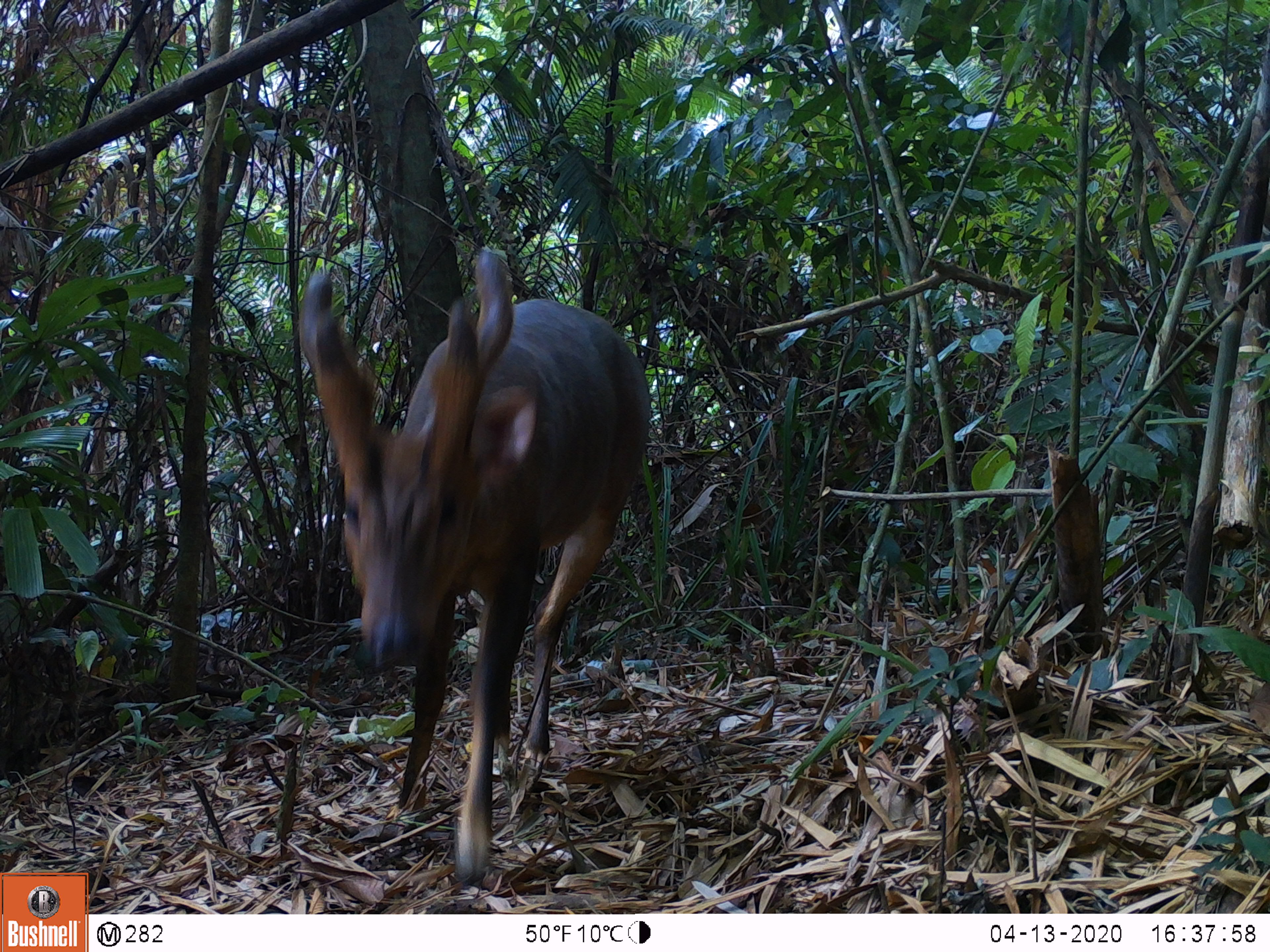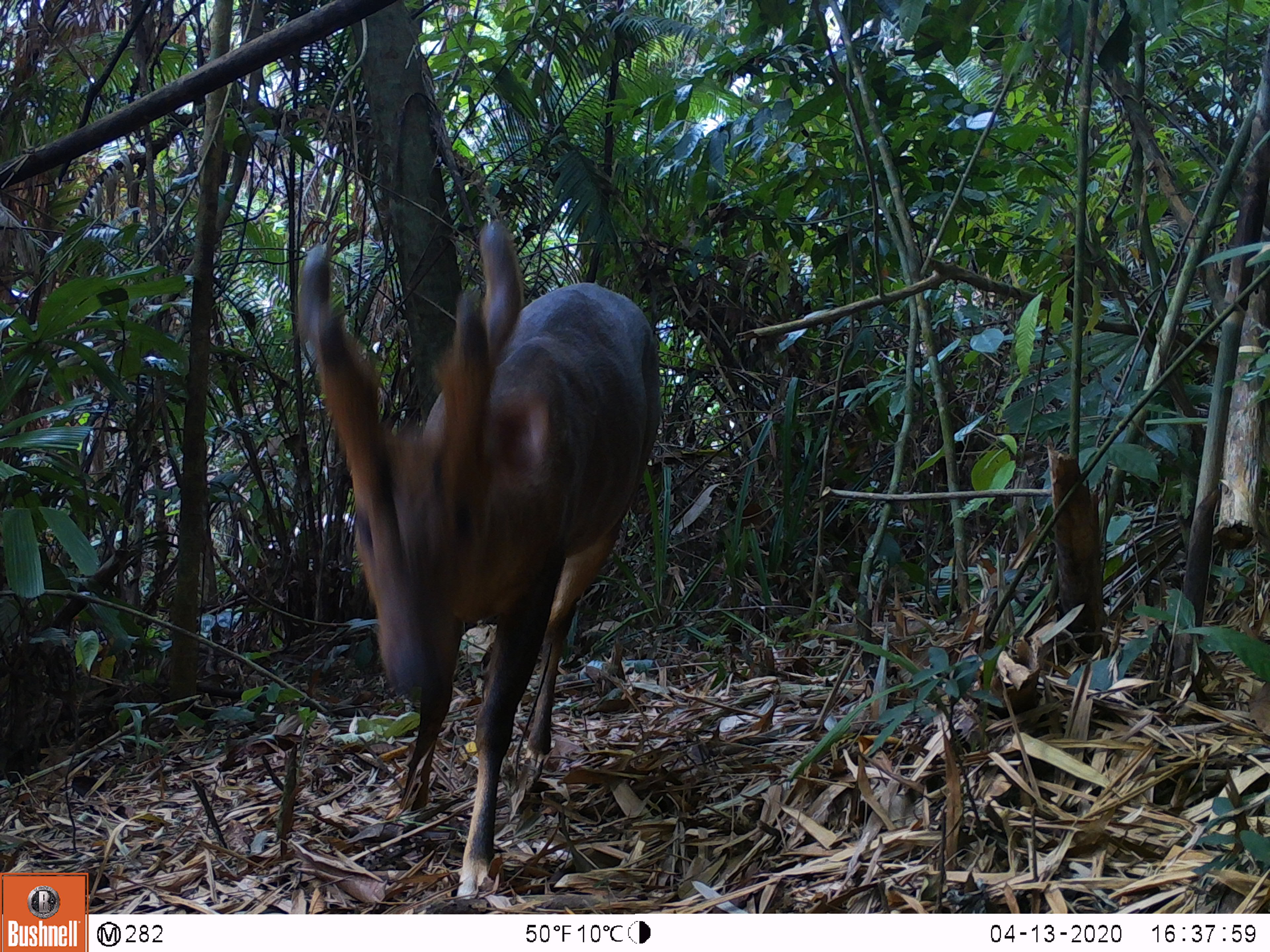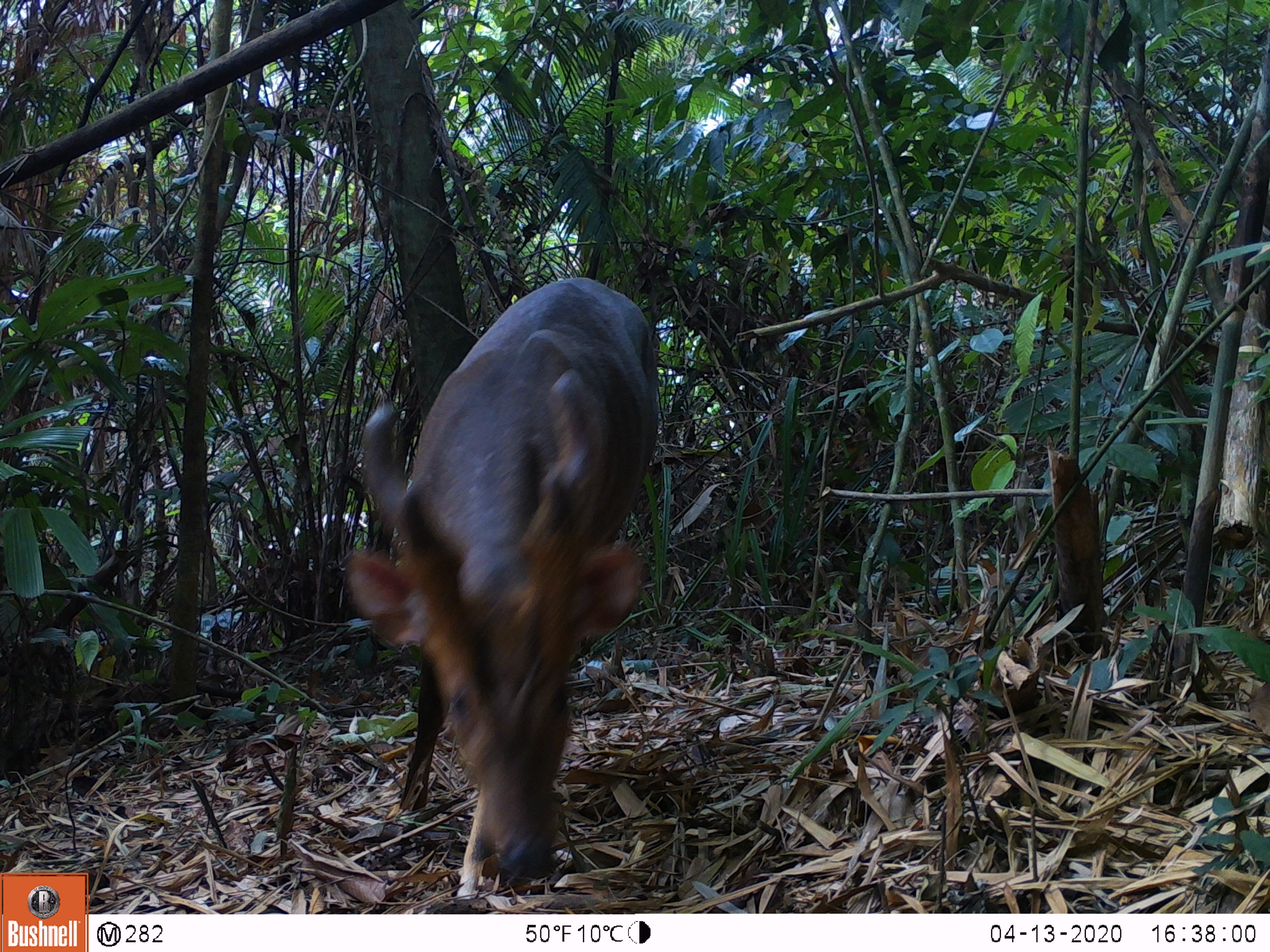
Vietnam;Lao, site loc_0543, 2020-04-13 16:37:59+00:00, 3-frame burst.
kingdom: Animalia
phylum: Chordata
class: Mammalia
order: Artiodactyla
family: Cervidae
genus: Muntiacus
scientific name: Muntiacus vuquangensis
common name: large-antlered muntjac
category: large antlered muntjac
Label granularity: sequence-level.